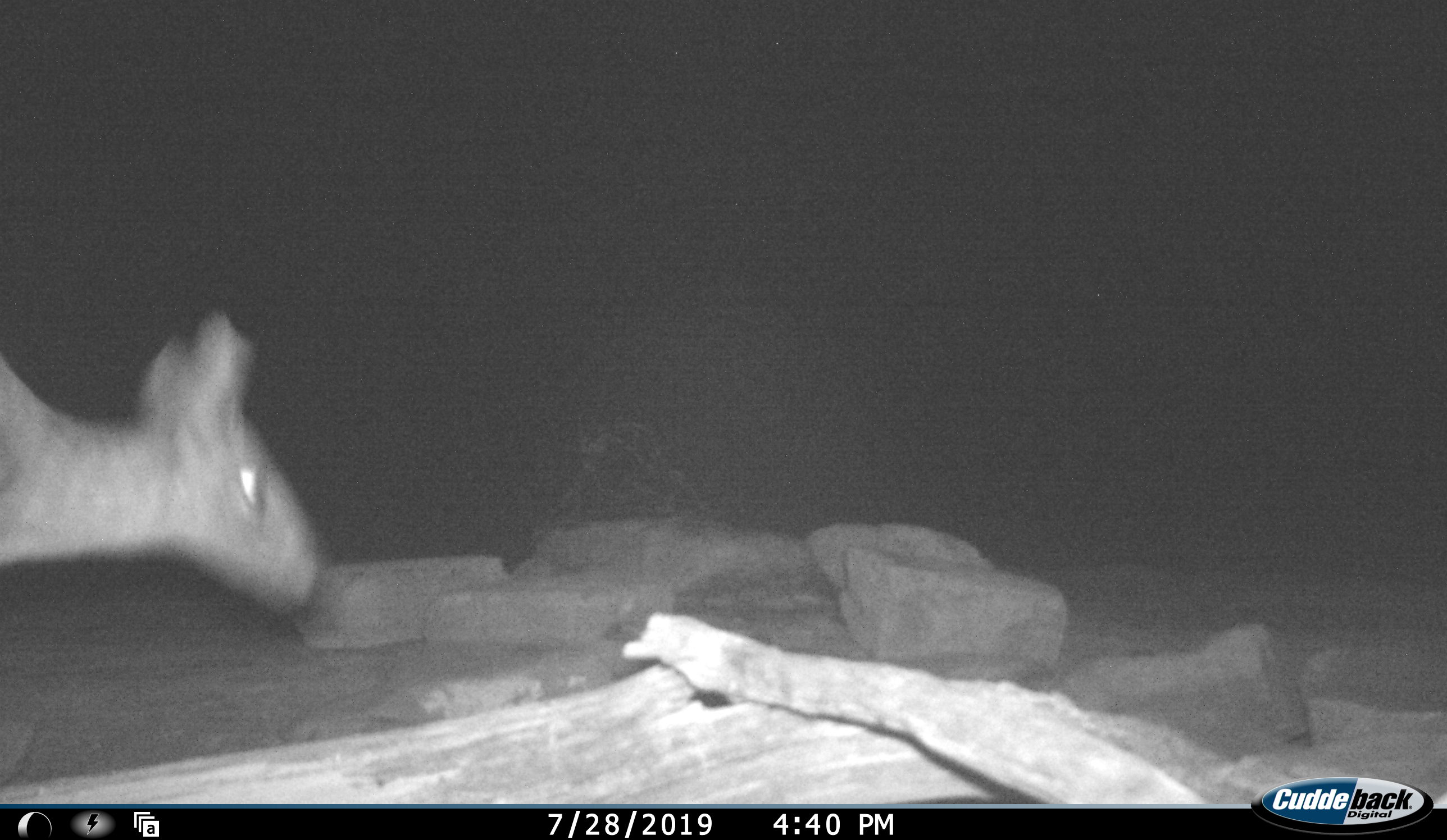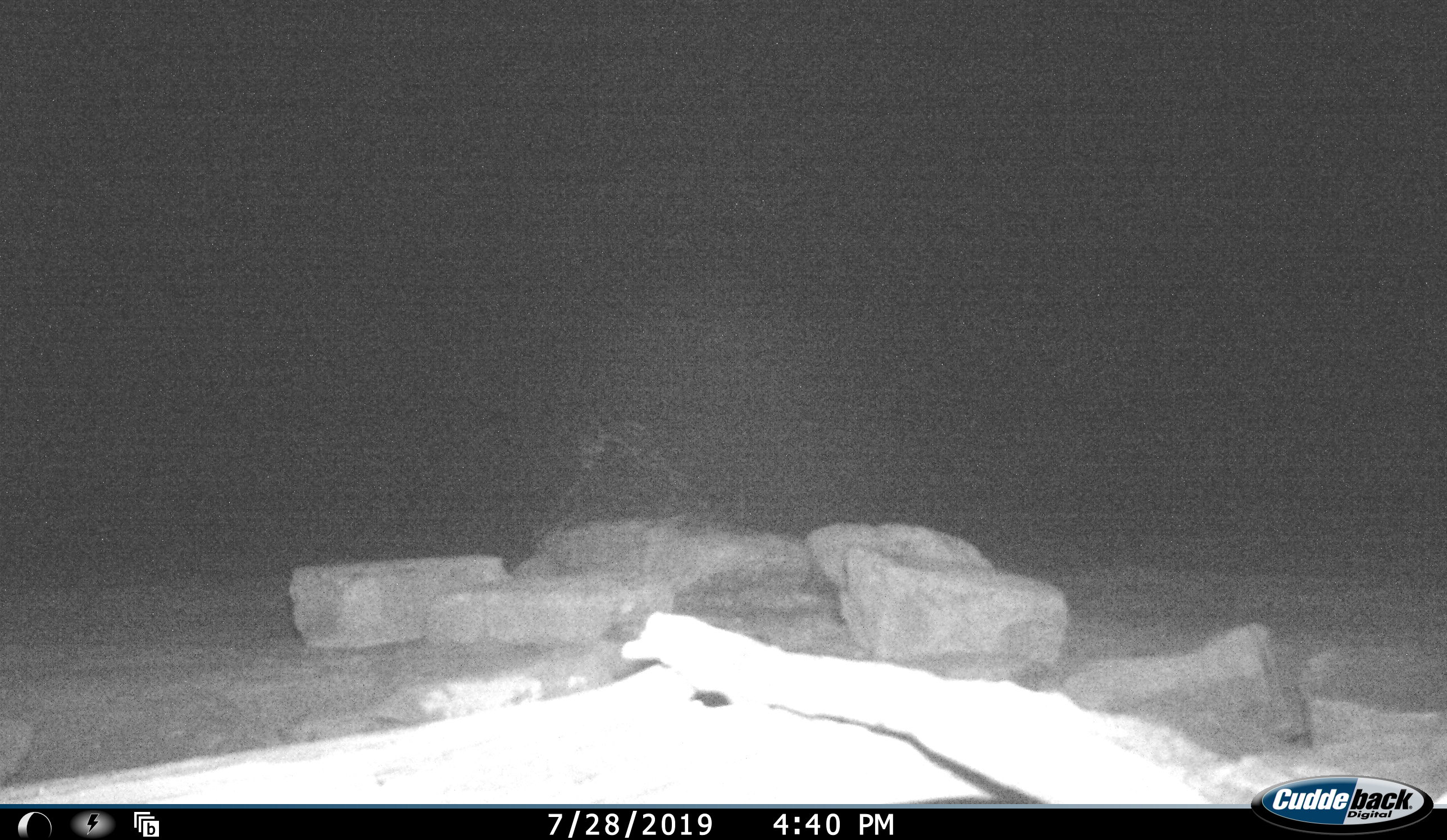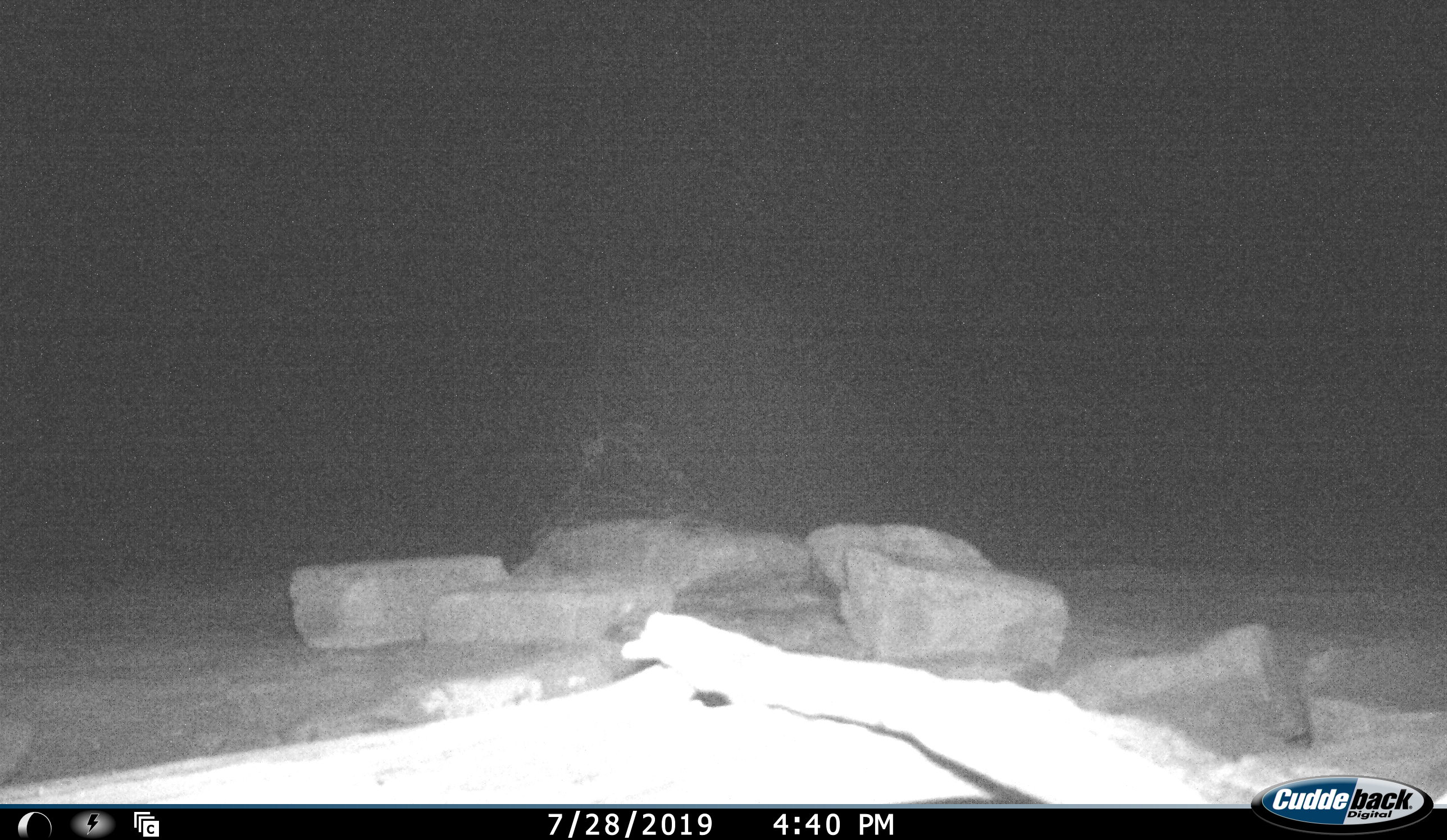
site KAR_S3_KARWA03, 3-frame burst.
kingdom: Animalia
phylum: Chordata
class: Mammalia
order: Artiodactyla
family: Bovidae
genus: Sylvicapra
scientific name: Sylvicapra grimmia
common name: common duiker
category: duikercommongrey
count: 1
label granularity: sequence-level